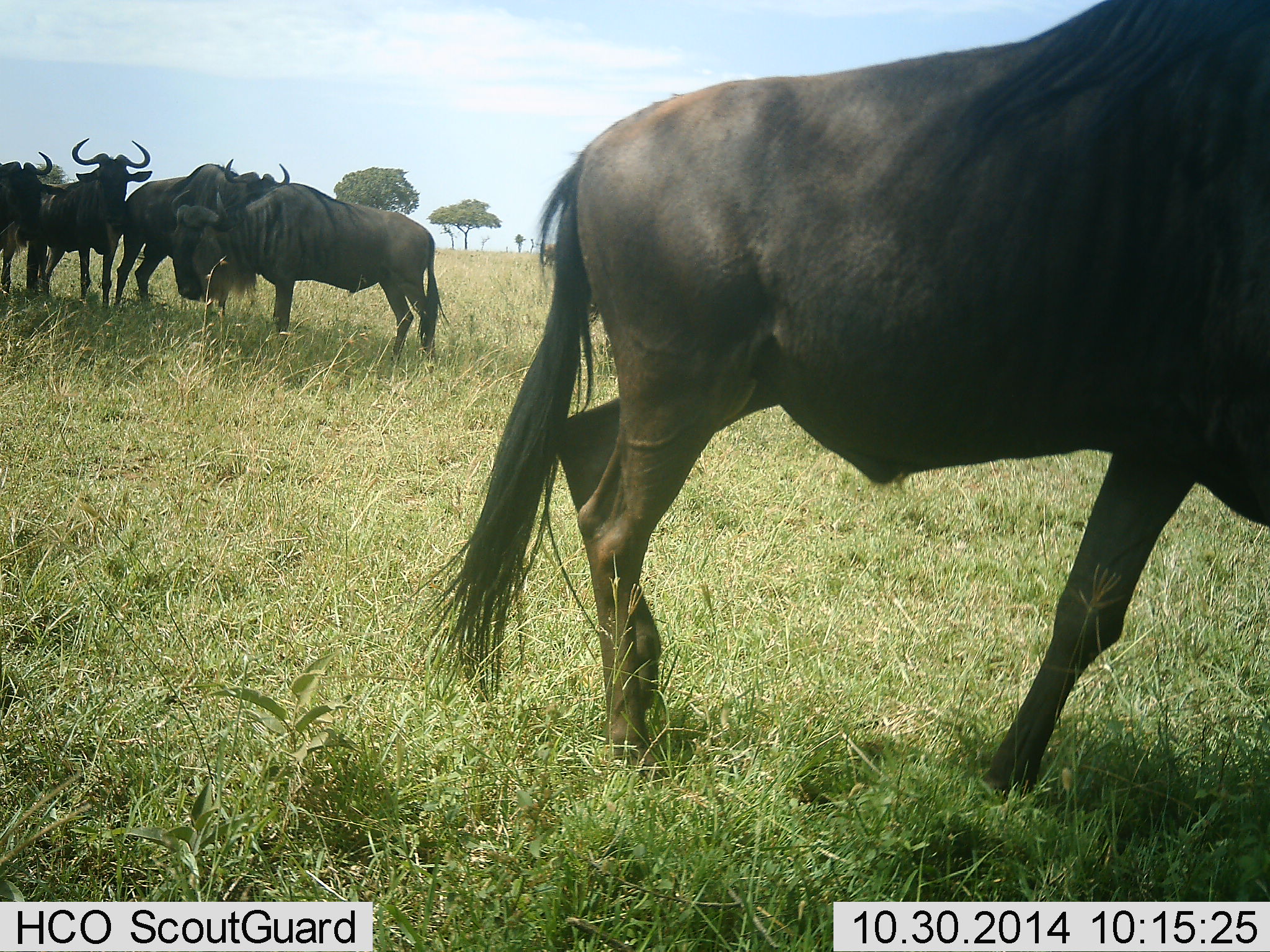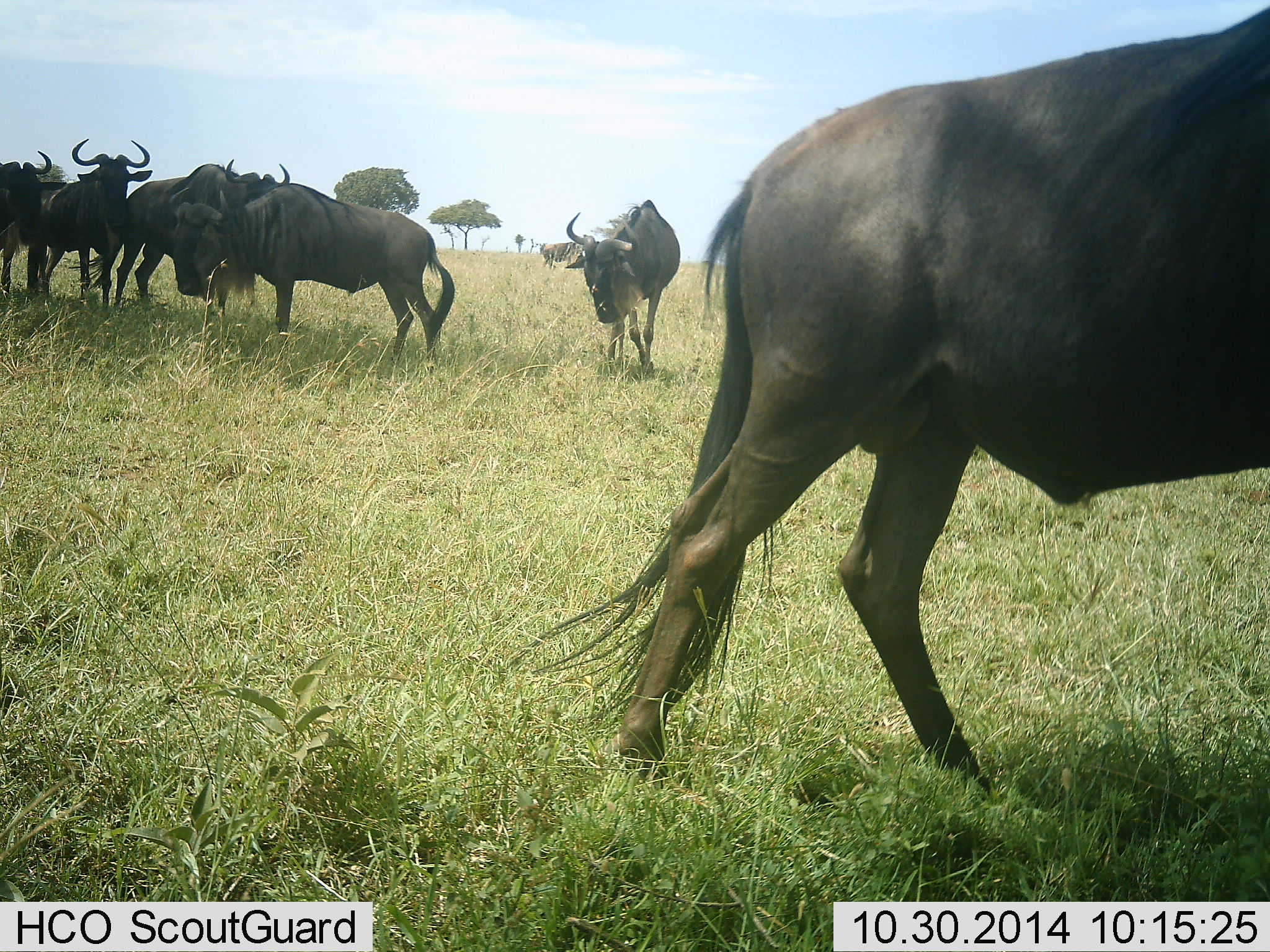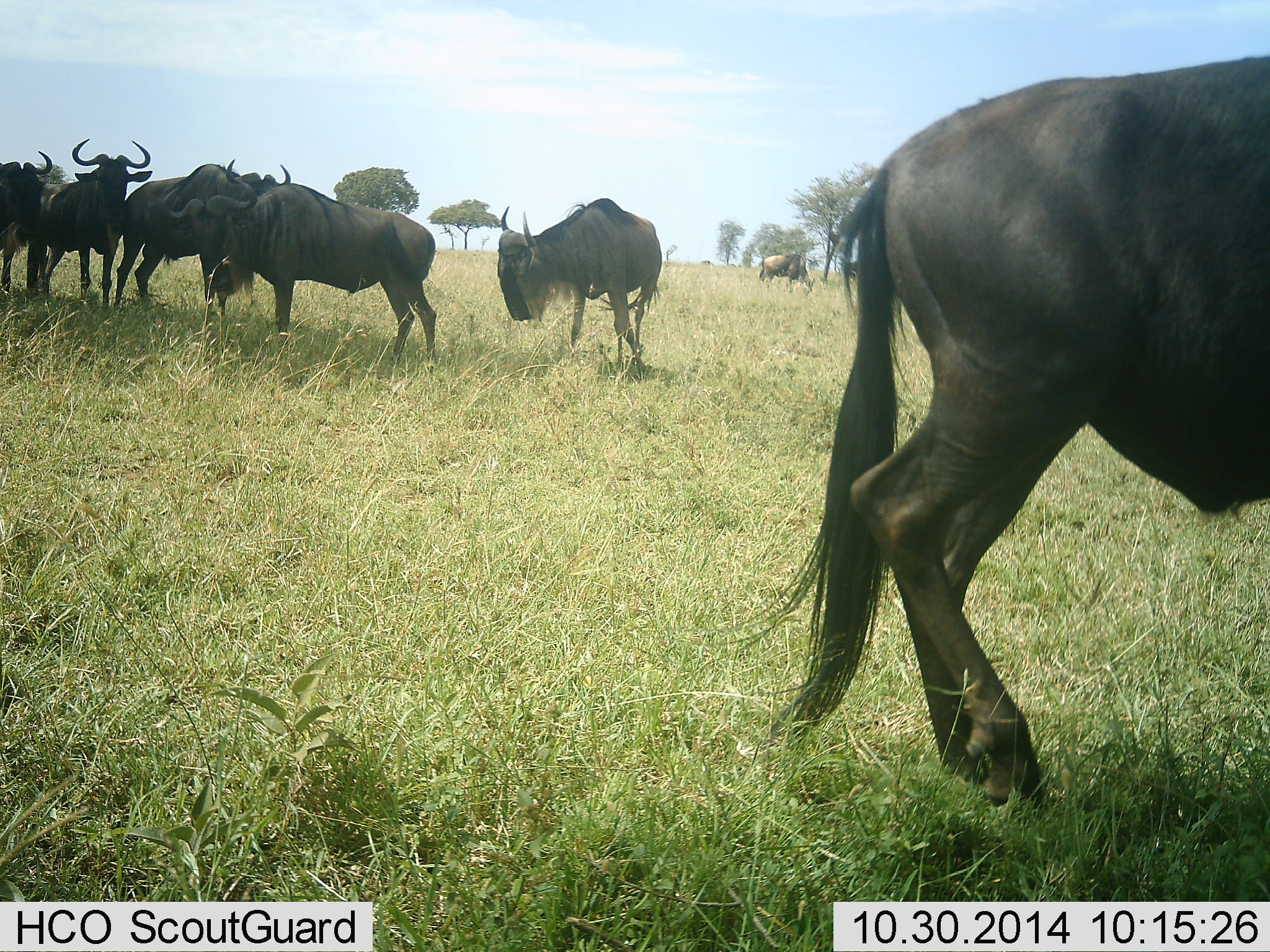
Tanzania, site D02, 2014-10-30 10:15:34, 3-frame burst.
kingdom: Animalia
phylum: Chordata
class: Mammalia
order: Artiodactyla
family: Bovidae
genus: Connochaetes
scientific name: Connochaetes taurinus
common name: blue wildebeest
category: wildebeest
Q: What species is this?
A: Wildebeest (blue wildebeest) (Connochaetes taurinus).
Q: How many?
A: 7.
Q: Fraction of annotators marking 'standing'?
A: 70%.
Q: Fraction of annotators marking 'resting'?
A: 0%.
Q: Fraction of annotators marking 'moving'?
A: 80%.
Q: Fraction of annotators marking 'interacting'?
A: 0%.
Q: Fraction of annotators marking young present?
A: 0%.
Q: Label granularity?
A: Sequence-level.